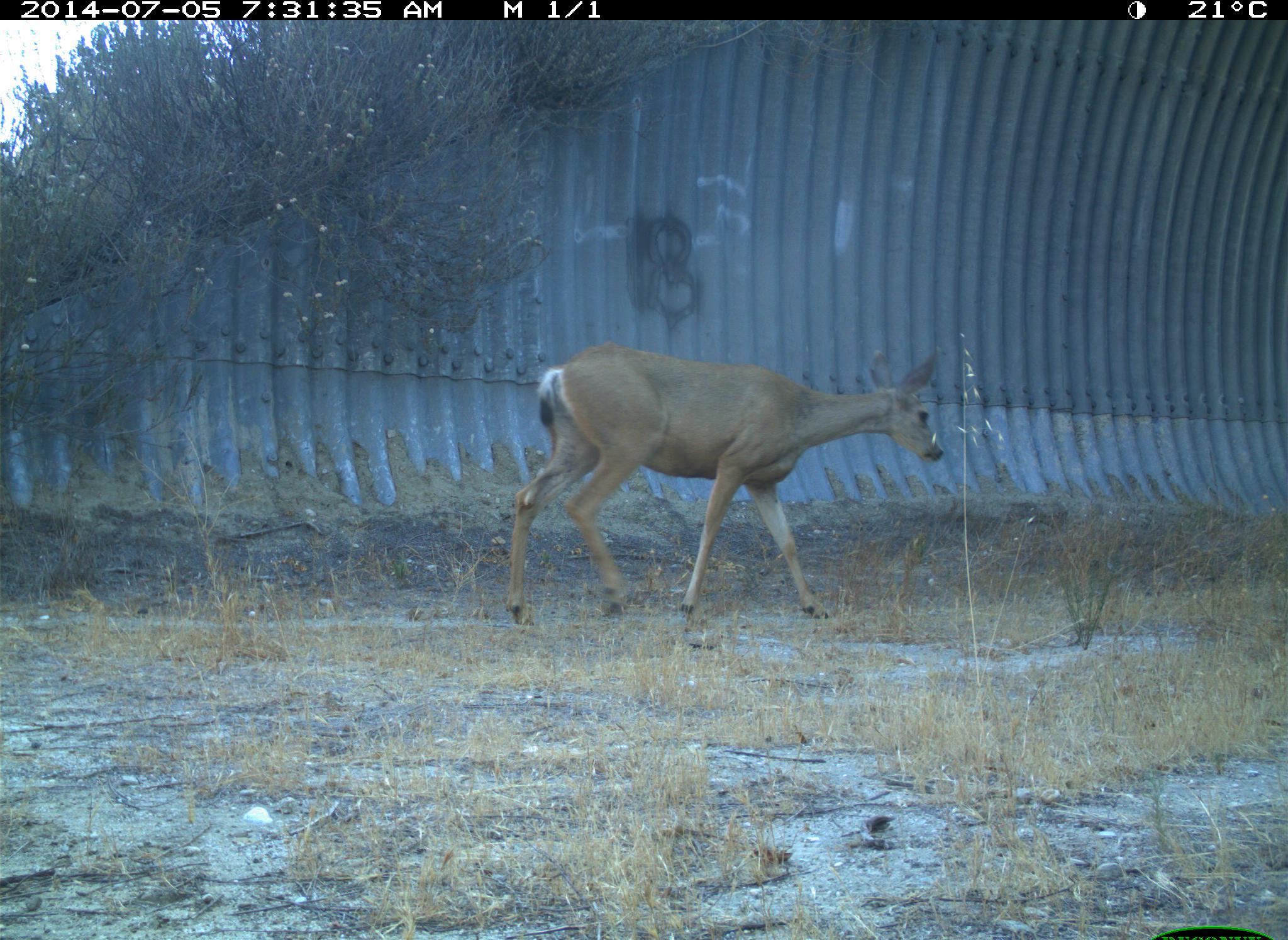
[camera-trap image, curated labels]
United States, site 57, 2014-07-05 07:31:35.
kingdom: Animalia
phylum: Chordata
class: Mammalia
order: Artiodactyla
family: Cervidae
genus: Odocoileus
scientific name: Odocoileus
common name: deer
Deer (Odocoileus).